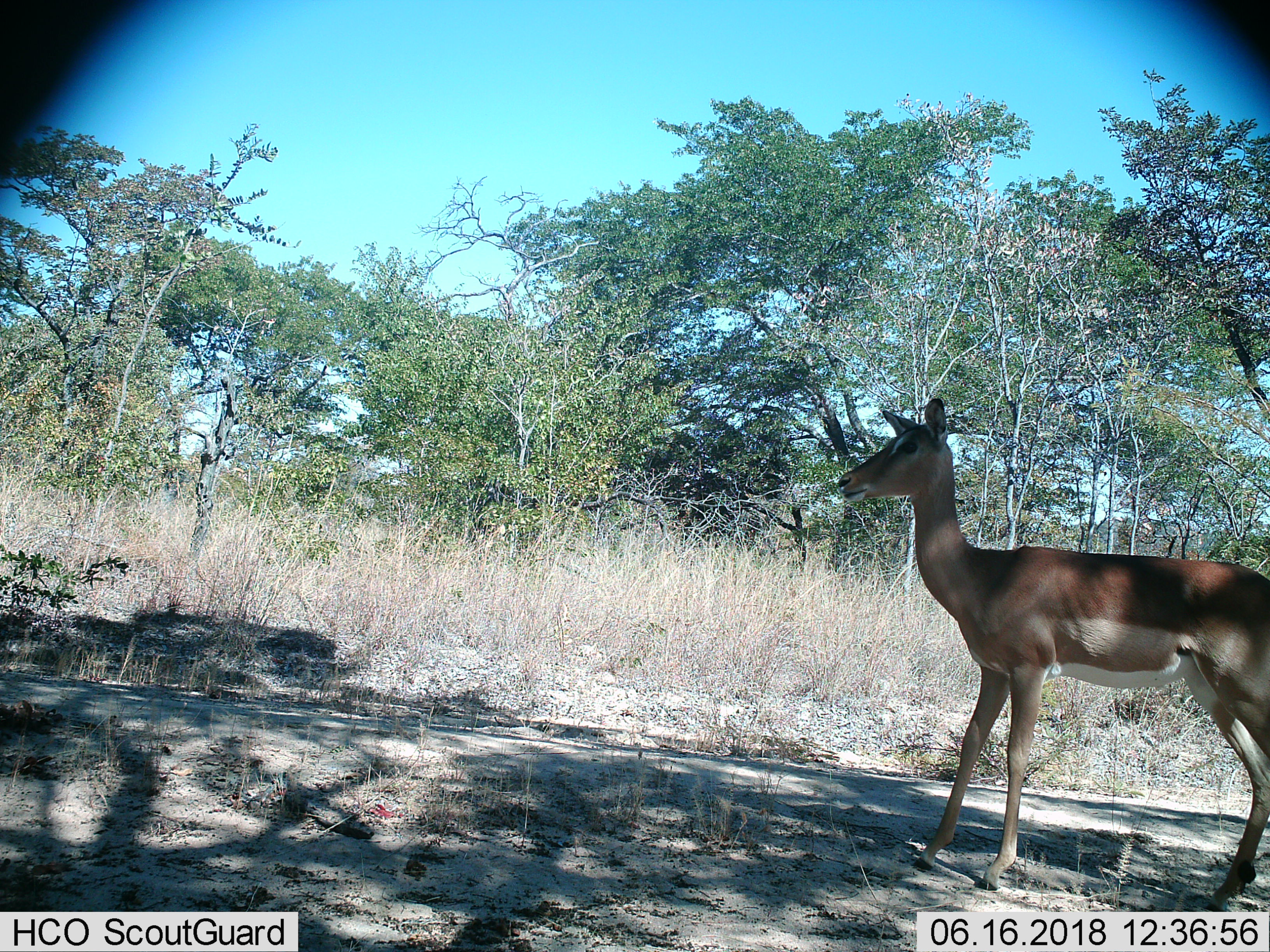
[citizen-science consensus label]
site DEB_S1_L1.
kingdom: Animalia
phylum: Chordata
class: Mammalia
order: Artiodactyla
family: Bovidae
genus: Aepyceros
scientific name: Aepyceros melampus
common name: impala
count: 1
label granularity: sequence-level